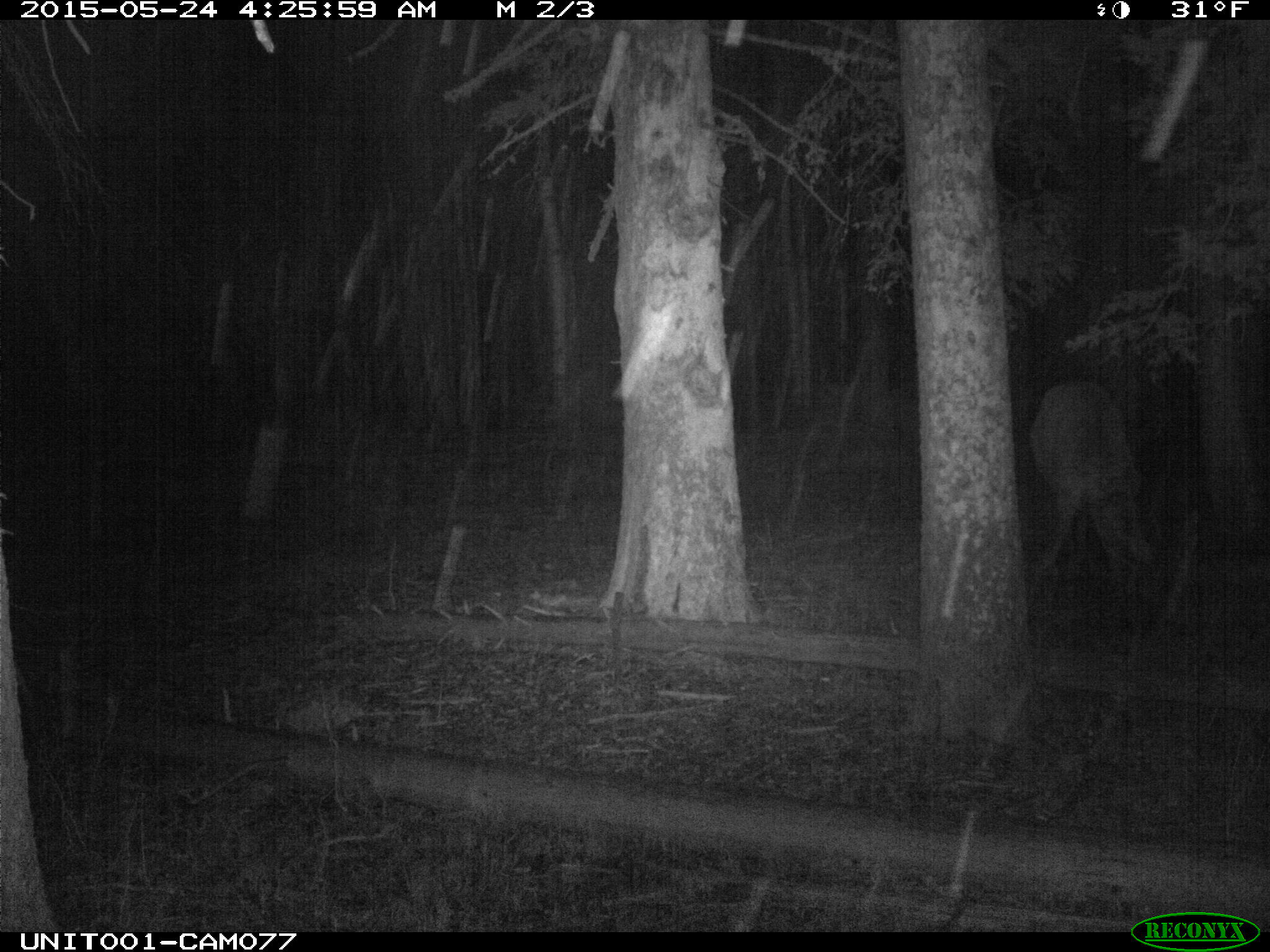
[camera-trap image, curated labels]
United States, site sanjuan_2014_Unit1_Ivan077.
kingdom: Animalia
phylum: Chordata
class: Mammalia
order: Artiodactyla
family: Cervidae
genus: Cervus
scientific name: Cervus elaphus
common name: red deer